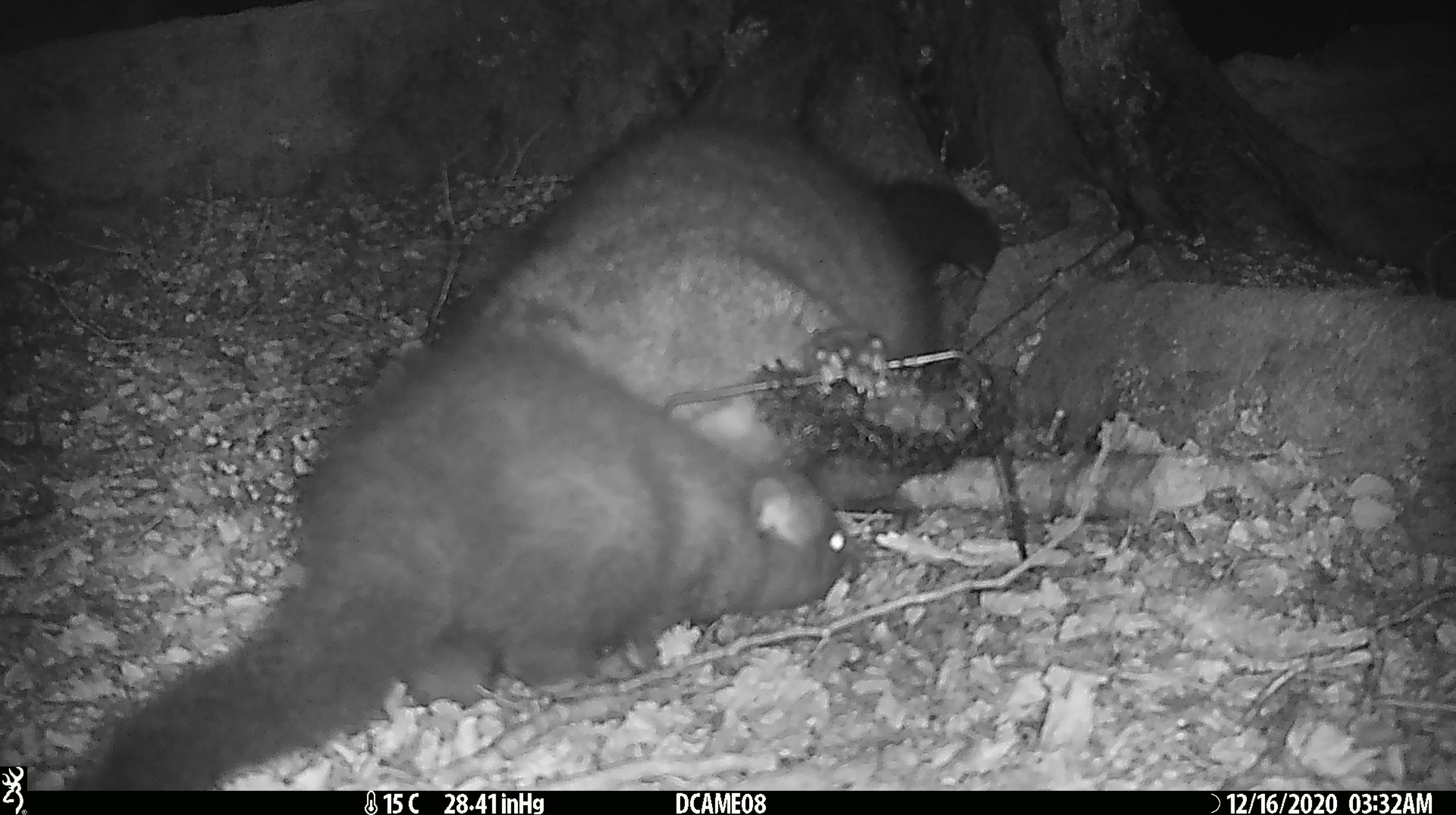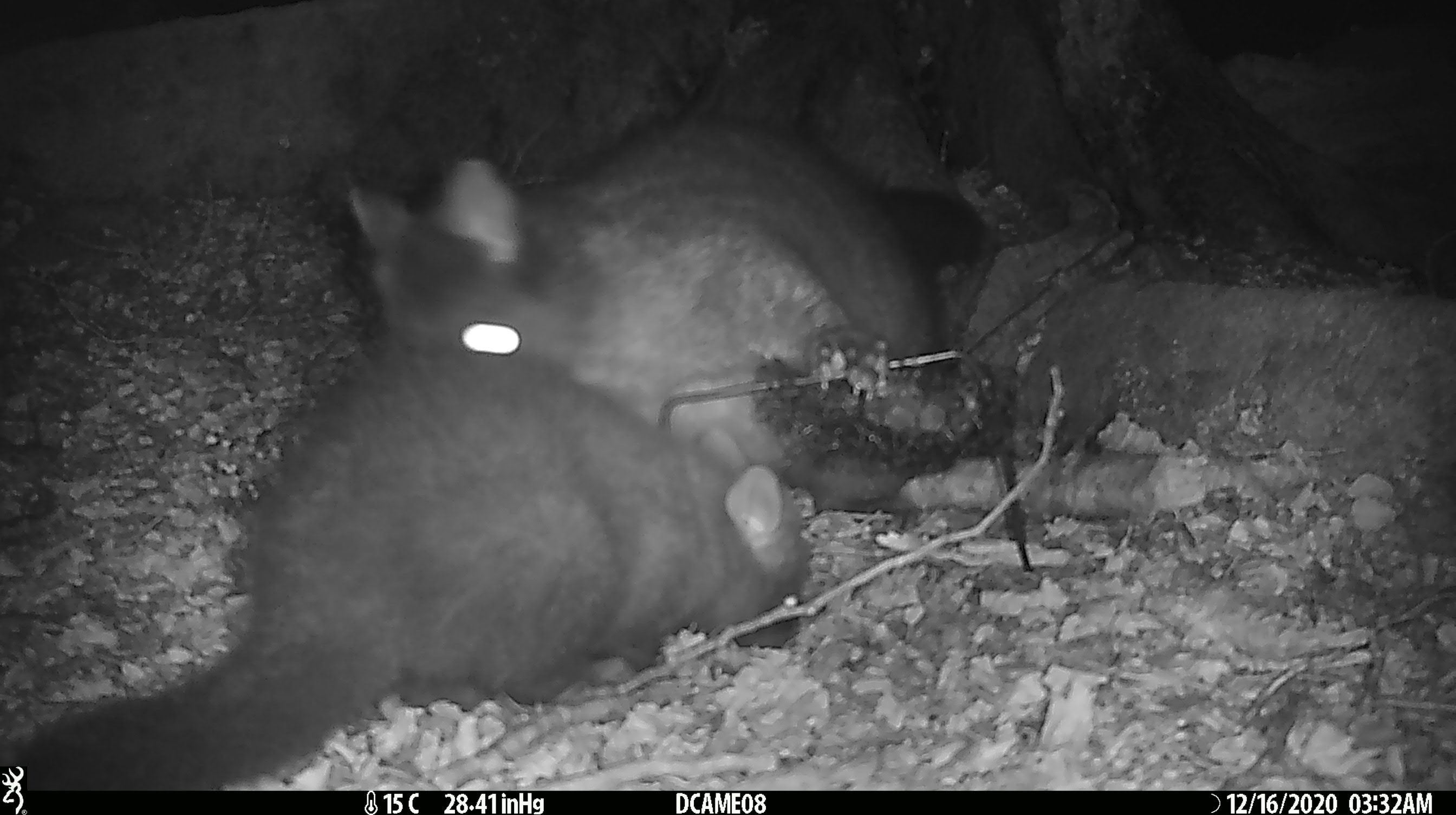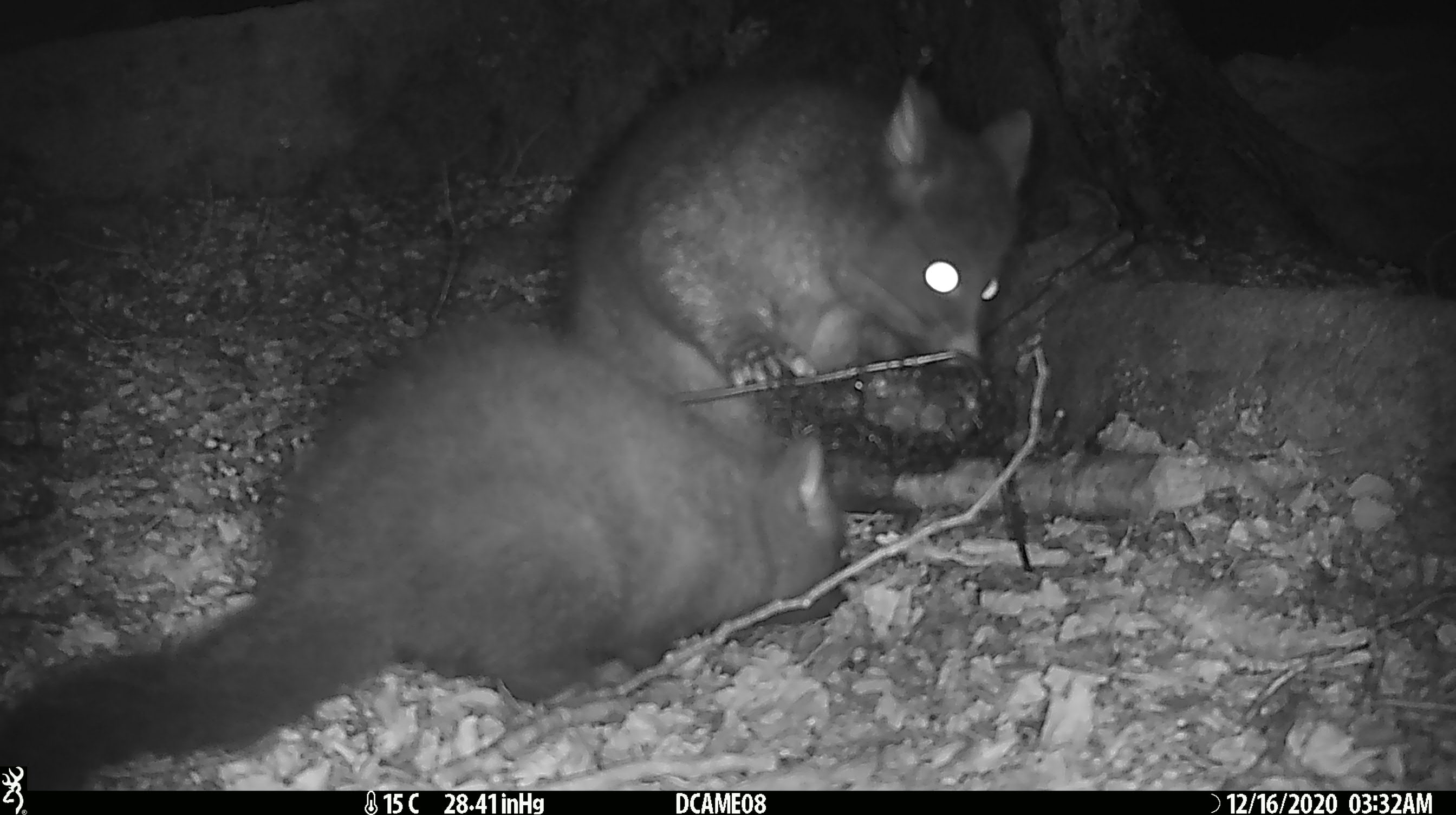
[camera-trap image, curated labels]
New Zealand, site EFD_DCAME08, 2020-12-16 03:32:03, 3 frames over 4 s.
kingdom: Animalia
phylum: Chordata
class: Mammalia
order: Diprotodontia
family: Phalangeridae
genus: Trichosurus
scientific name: Trichosurus vulpecula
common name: common brushtail possum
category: possum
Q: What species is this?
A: Possum (common brushtail possum) (Trichosurus vulpecula).